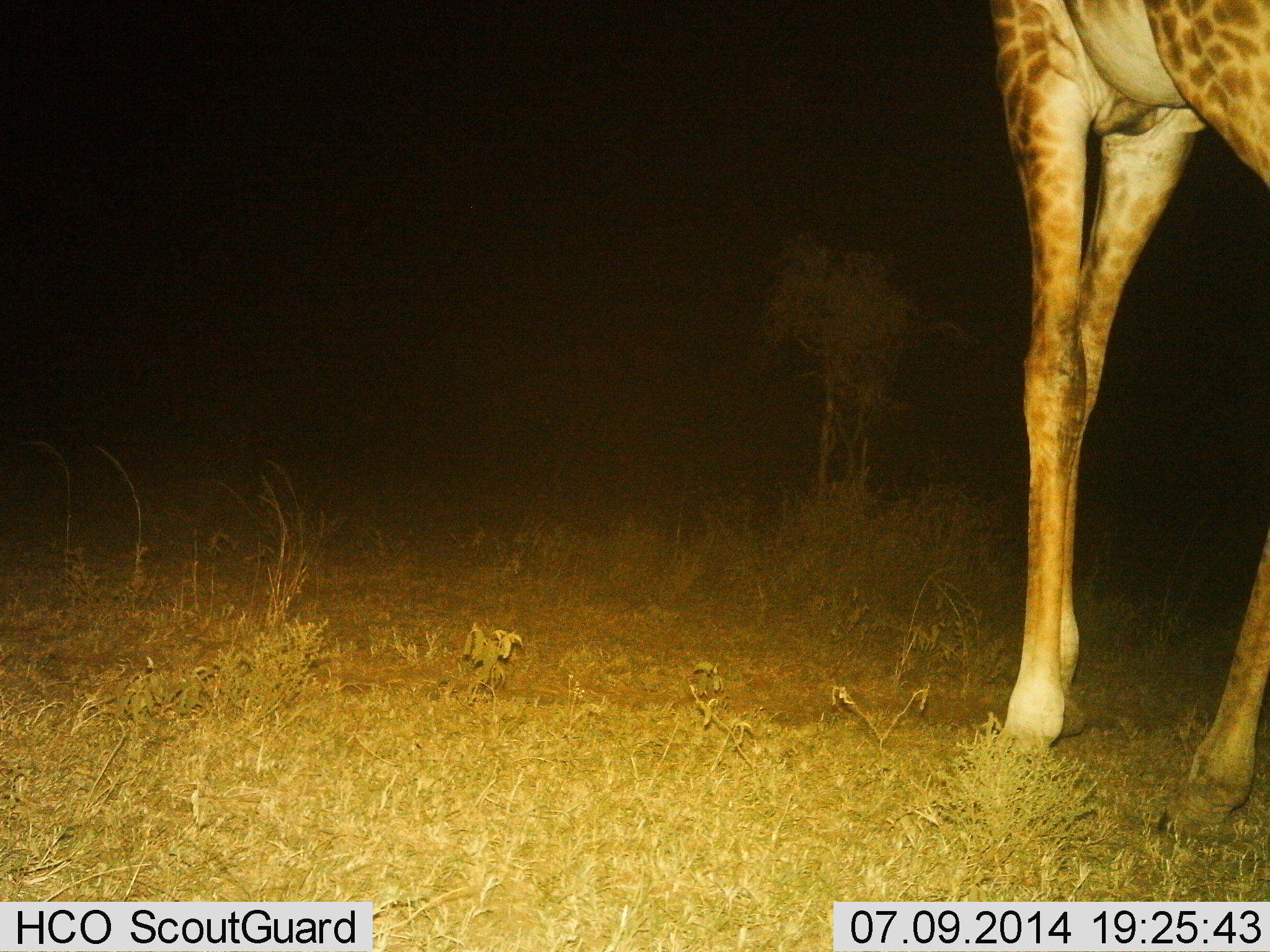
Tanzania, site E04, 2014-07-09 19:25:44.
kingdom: Animalia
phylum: Chordata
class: Mammalia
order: Artiodactyla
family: Giraffidae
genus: Giraffa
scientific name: Giraffa camelopardalis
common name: giraffe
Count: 1.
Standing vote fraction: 80%.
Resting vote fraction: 0%.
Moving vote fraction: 30%.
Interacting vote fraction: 0%.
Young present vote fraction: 0%.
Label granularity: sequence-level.